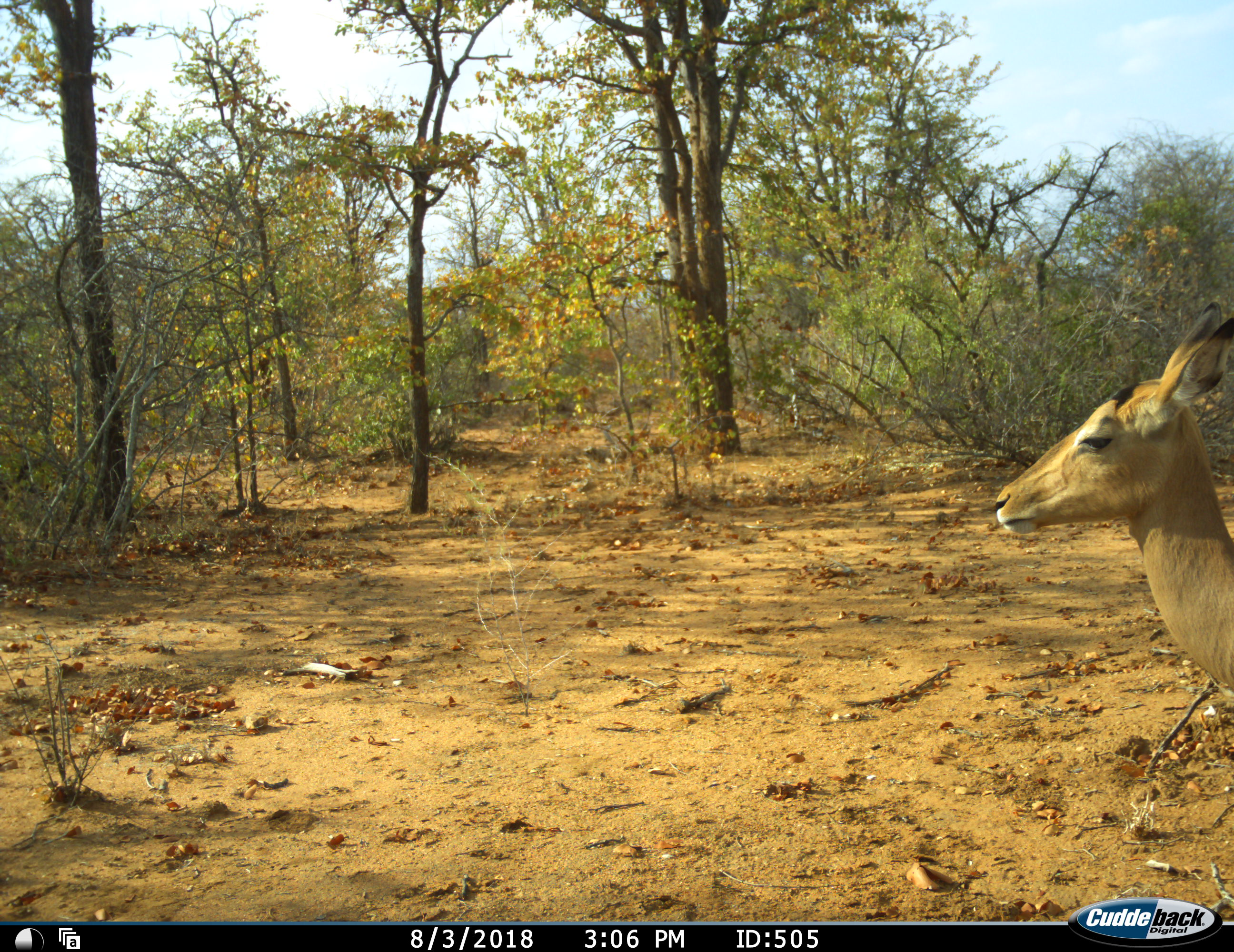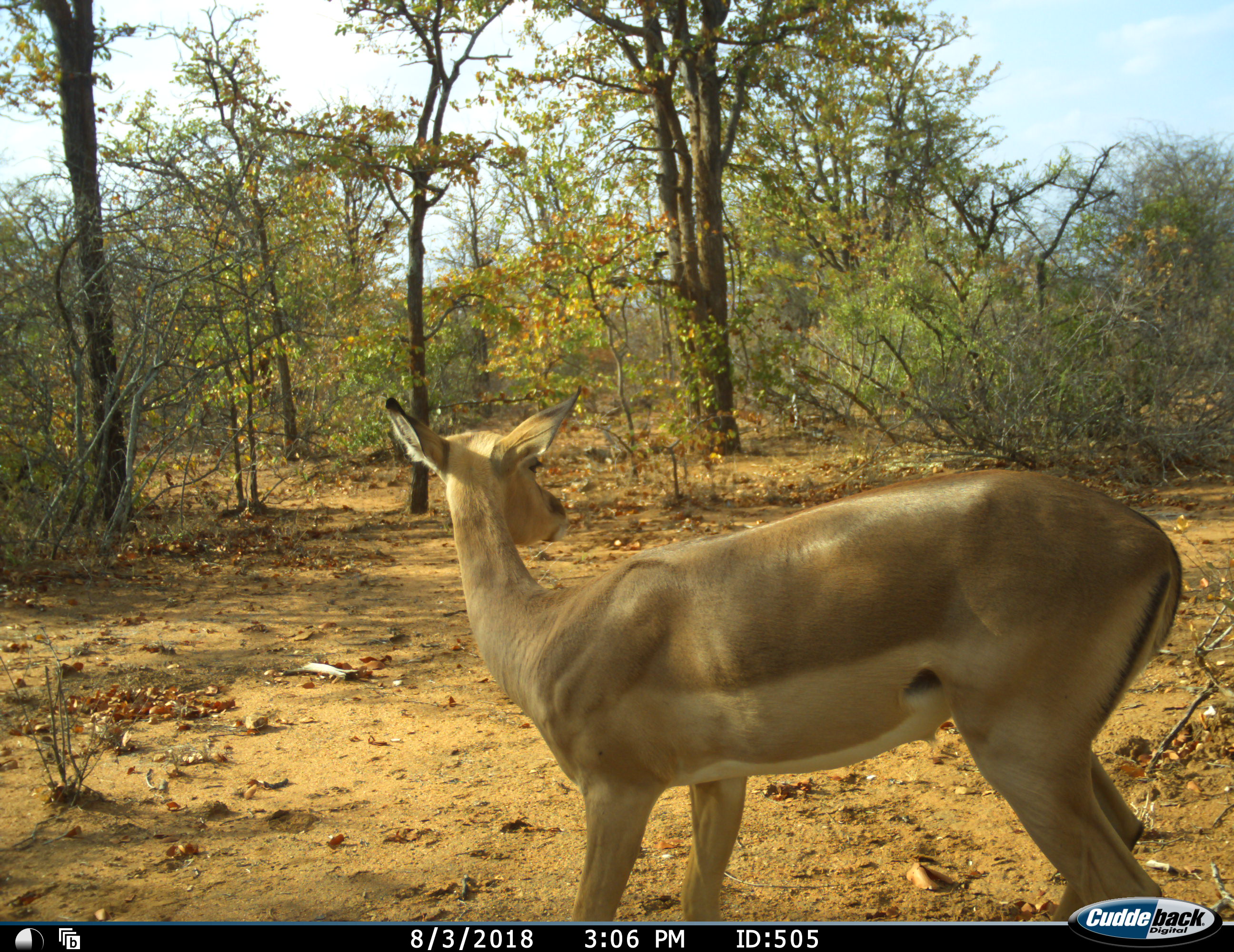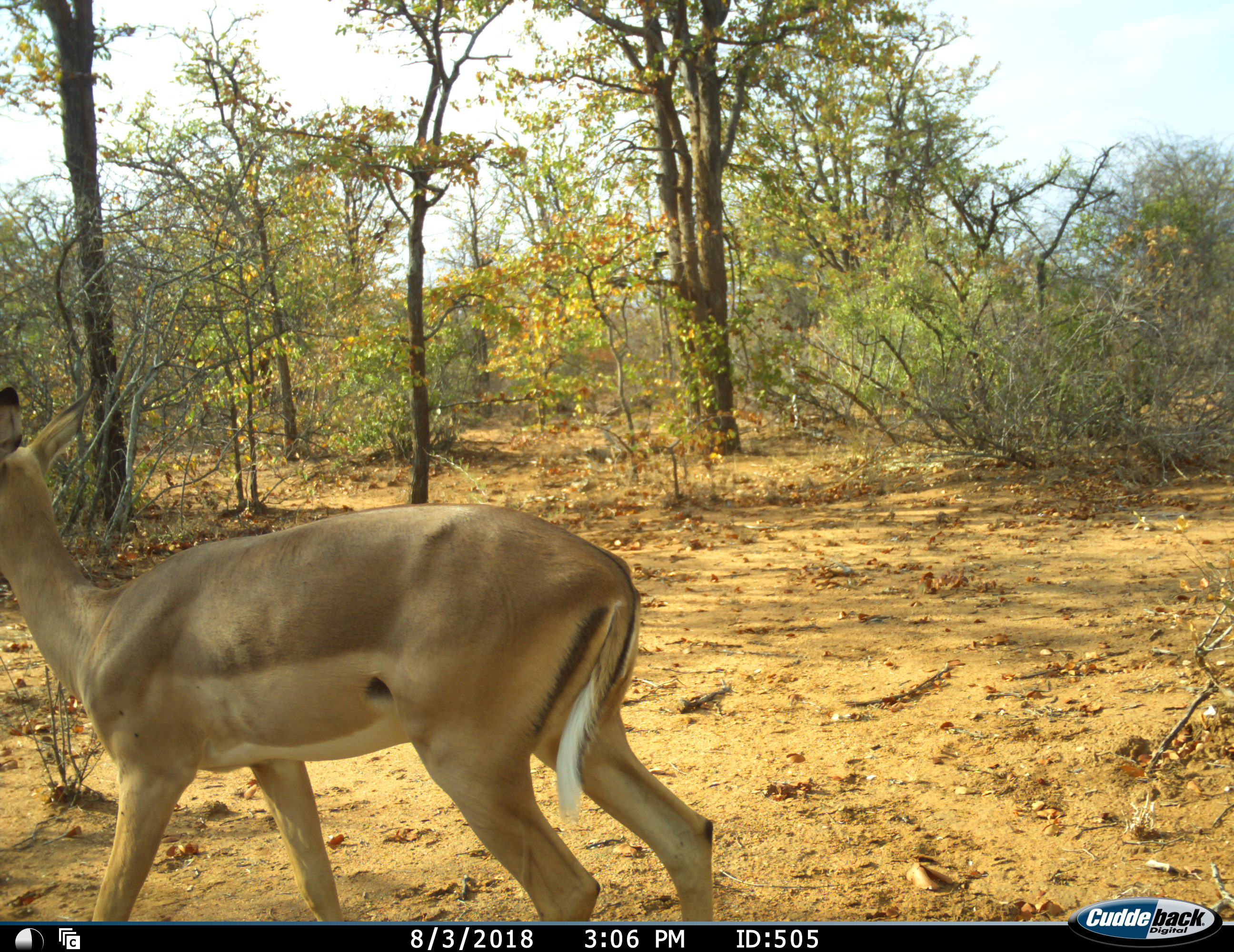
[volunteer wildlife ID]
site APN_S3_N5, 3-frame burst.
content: unidentified animal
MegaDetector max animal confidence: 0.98